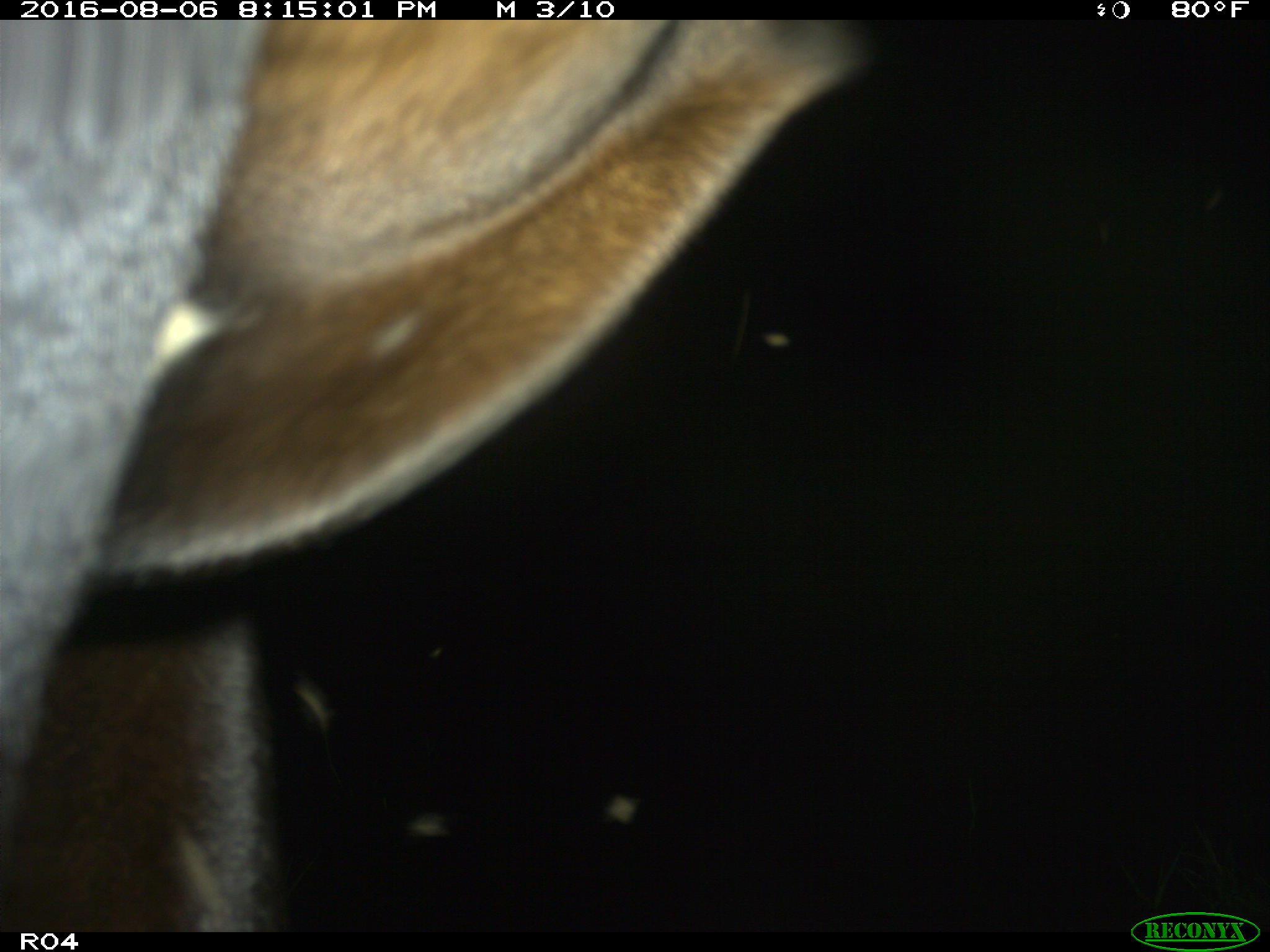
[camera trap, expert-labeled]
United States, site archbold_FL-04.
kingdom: Animalia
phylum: Chordata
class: Mammalia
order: Artiodactyla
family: Bovidae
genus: Bos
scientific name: Bos taurus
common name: domestic cow